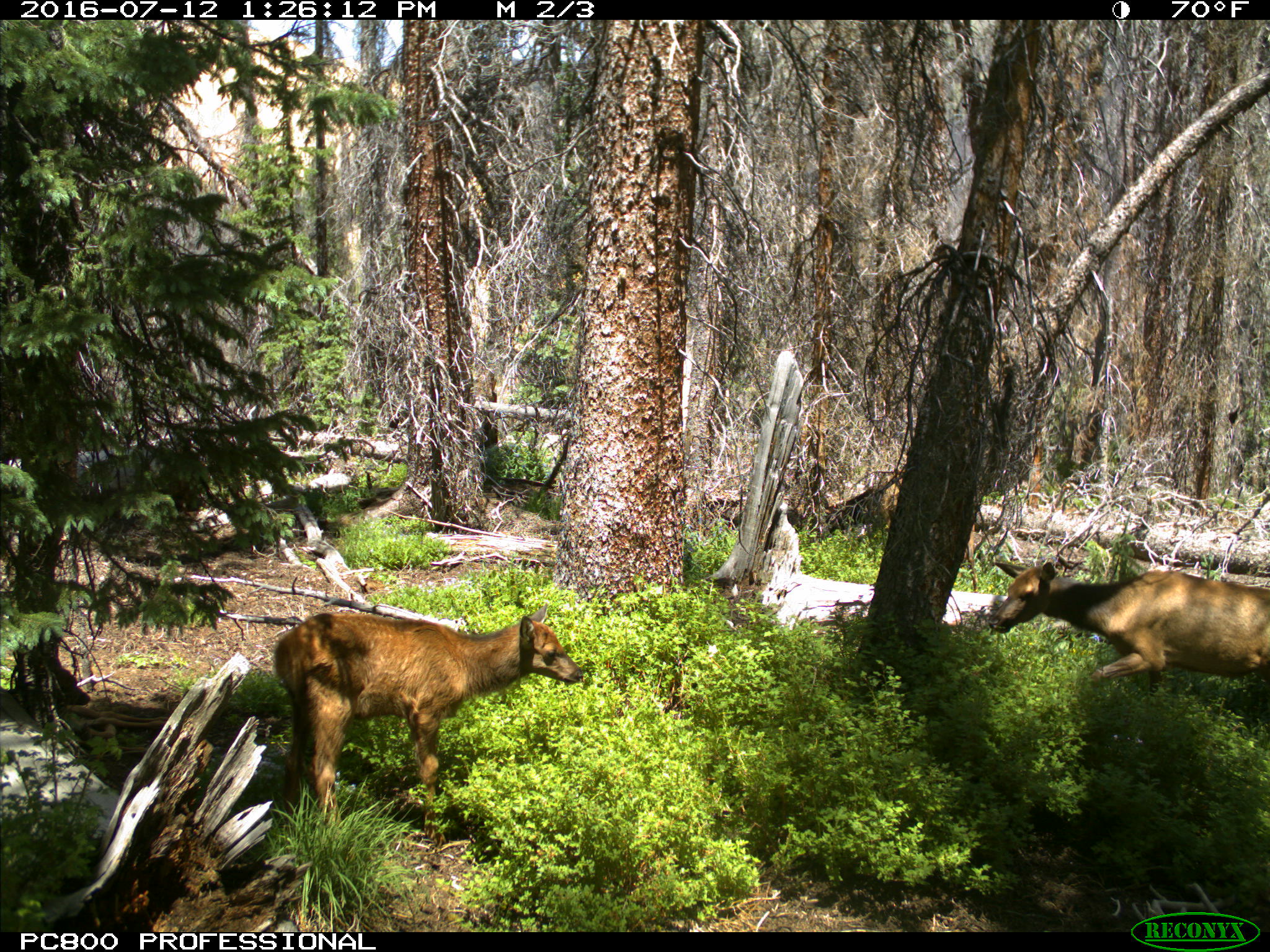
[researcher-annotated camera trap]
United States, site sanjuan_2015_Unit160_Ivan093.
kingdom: Animalia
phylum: Chordata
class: Mammalia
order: Artiodactyla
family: Cervidae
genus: Cervus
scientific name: Cervus elaphus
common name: red deer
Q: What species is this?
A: Cervus elaphus (red deer).